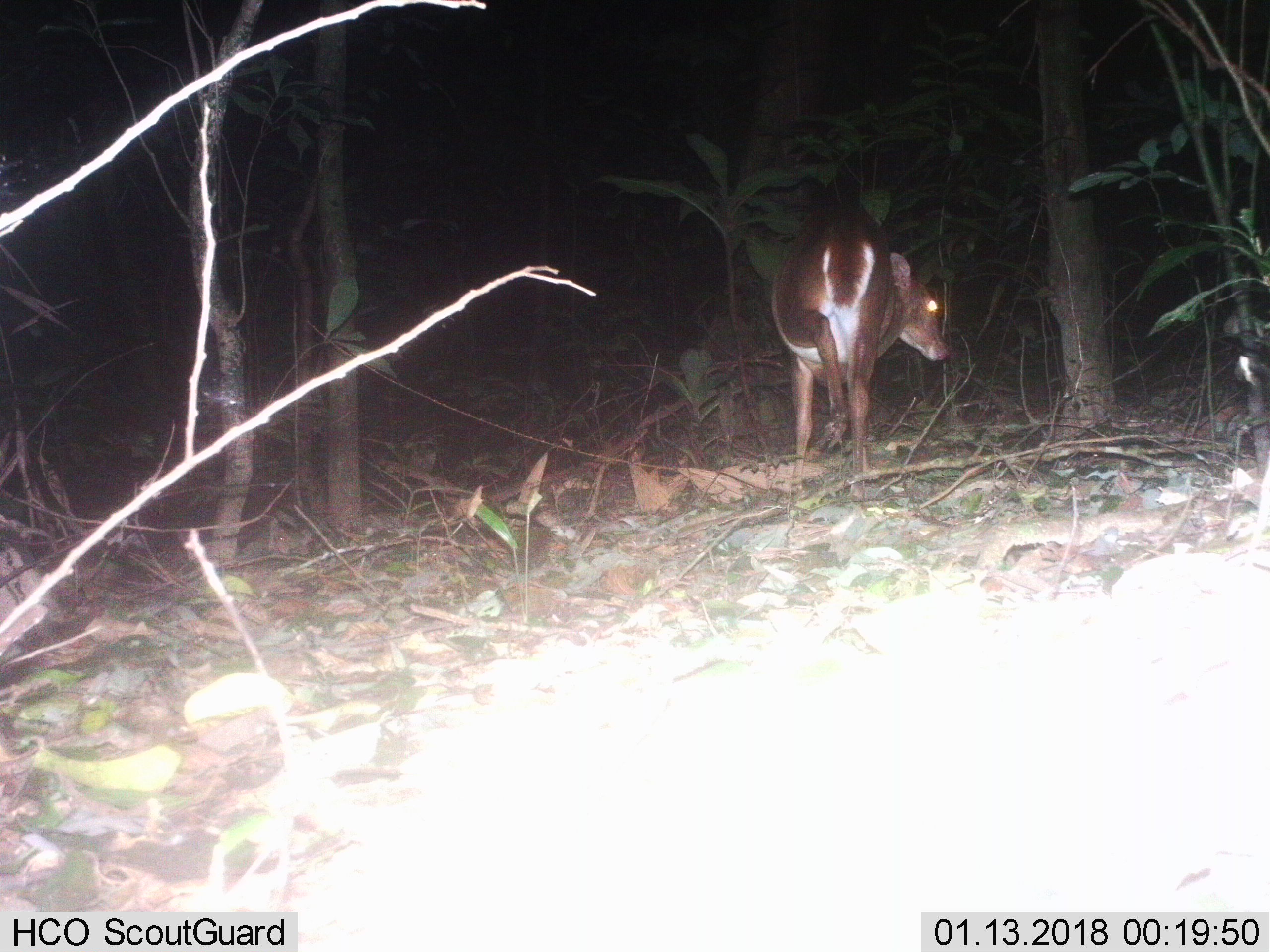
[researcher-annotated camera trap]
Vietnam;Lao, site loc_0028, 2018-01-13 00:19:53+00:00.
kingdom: Animalia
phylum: Chordata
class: Mammalia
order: Artiodactyla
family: Cervidae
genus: Muntiacus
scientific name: Muntiacus vuquangensis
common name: large-antlered muntjac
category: large antlered muntjac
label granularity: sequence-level